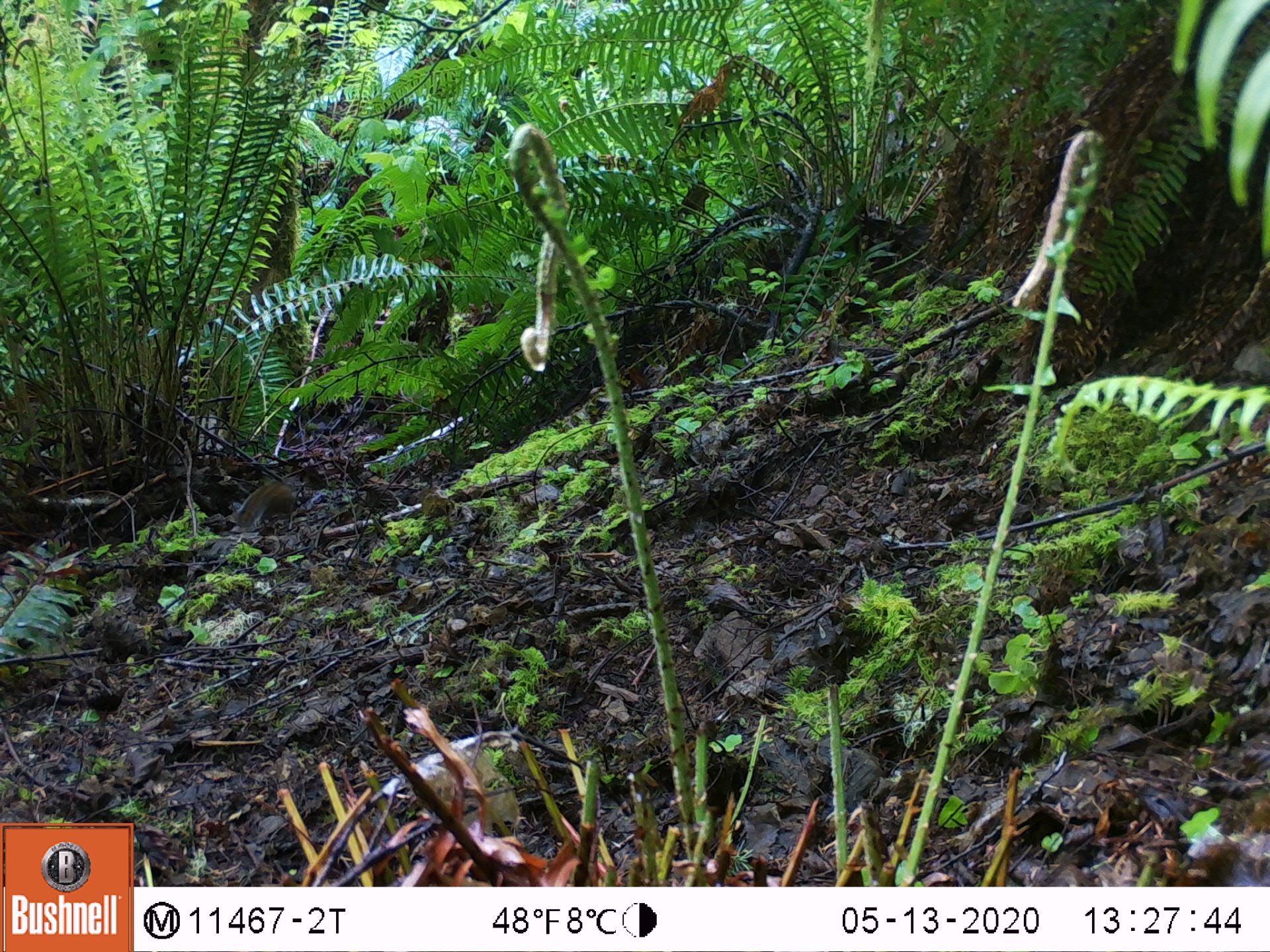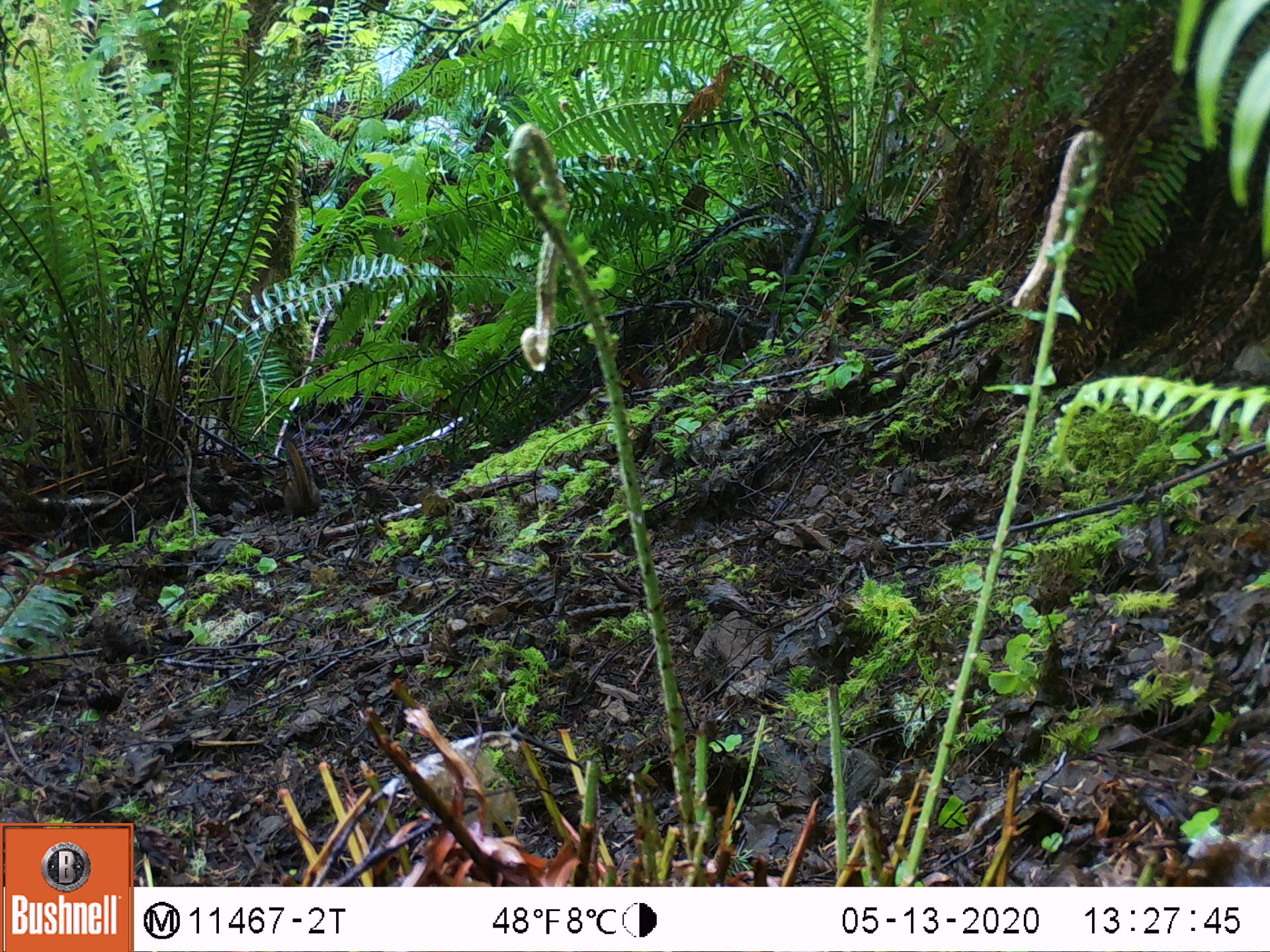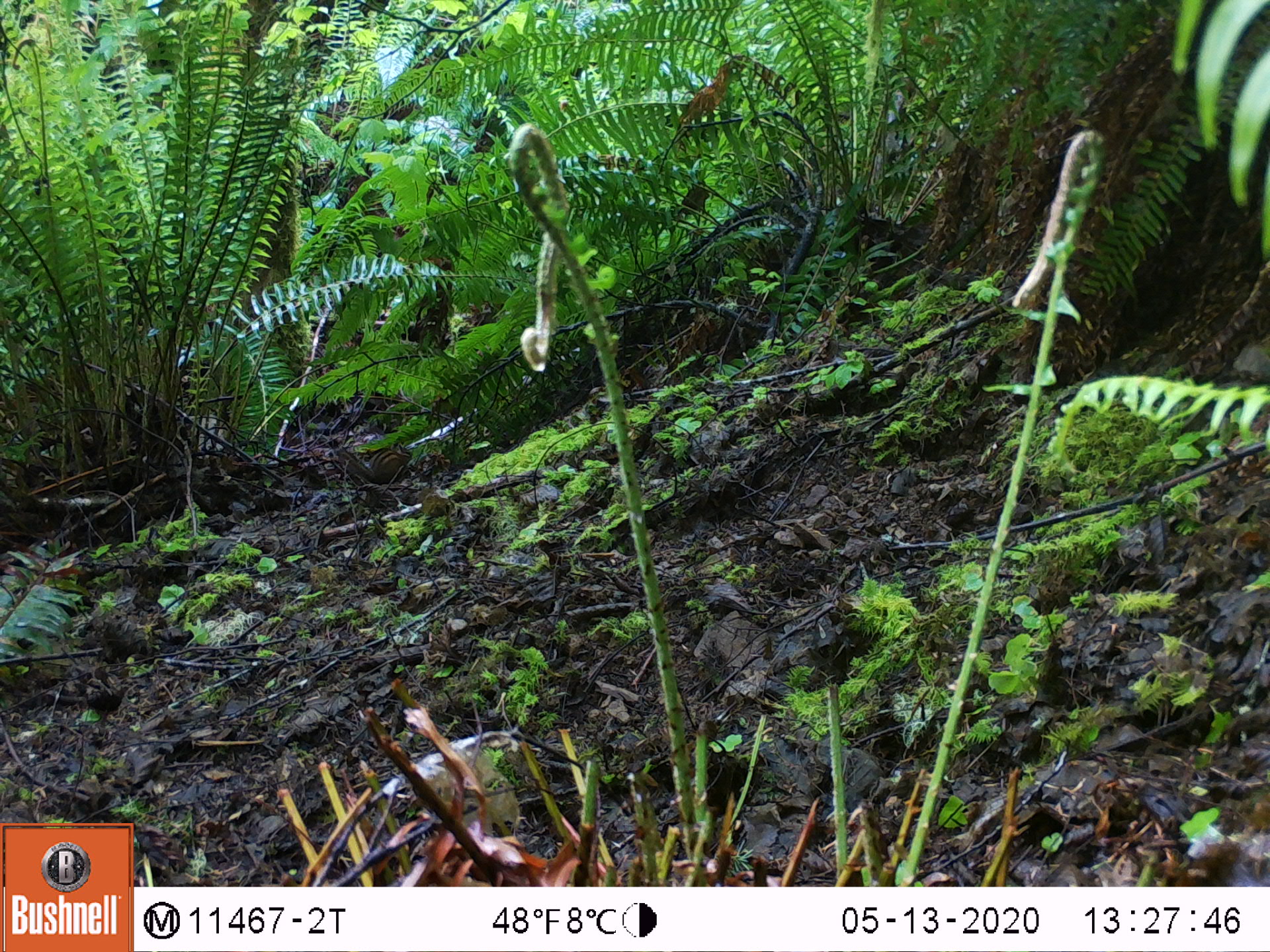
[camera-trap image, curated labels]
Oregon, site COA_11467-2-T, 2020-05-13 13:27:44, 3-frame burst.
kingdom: Animalia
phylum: Chordata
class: Mammalia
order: Rodentia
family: Sciuridae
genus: Neotamias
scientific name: Neotamias townsendii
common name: townsend's chipmunk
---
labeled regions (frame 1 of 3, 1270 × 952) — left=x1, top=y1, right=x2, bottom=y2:
townsend's chipmunk: left=233, top=477, right=295, bottom=530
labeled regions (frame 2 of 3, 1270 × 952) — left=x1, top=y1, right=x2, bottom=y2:
townsend's chipmunk: left=278, top=434, right=326, bottom=516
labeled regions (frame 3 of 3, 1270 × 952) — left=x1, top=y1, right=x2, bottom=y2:
townsend's chipmunk: left=333, top=439, right=415, bottom=485